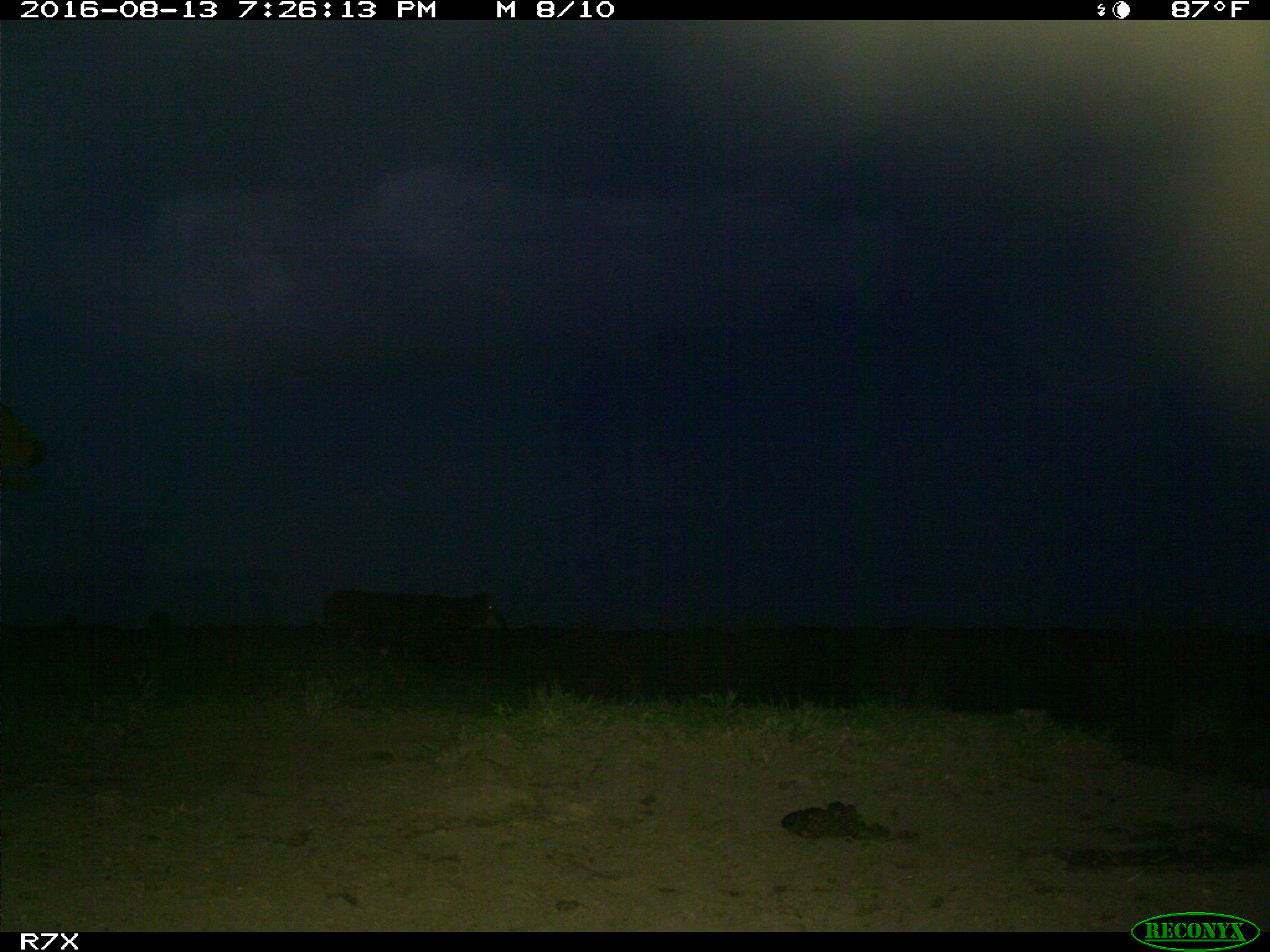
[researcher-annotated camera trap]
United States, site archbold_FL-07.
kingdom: Animalia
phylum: Chordata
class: Mammalia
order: Artiodactyla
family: Bovidae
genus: Bos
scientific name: Bos taurus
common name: domestic cow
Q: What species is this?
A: Bos taurus (domestic cow).